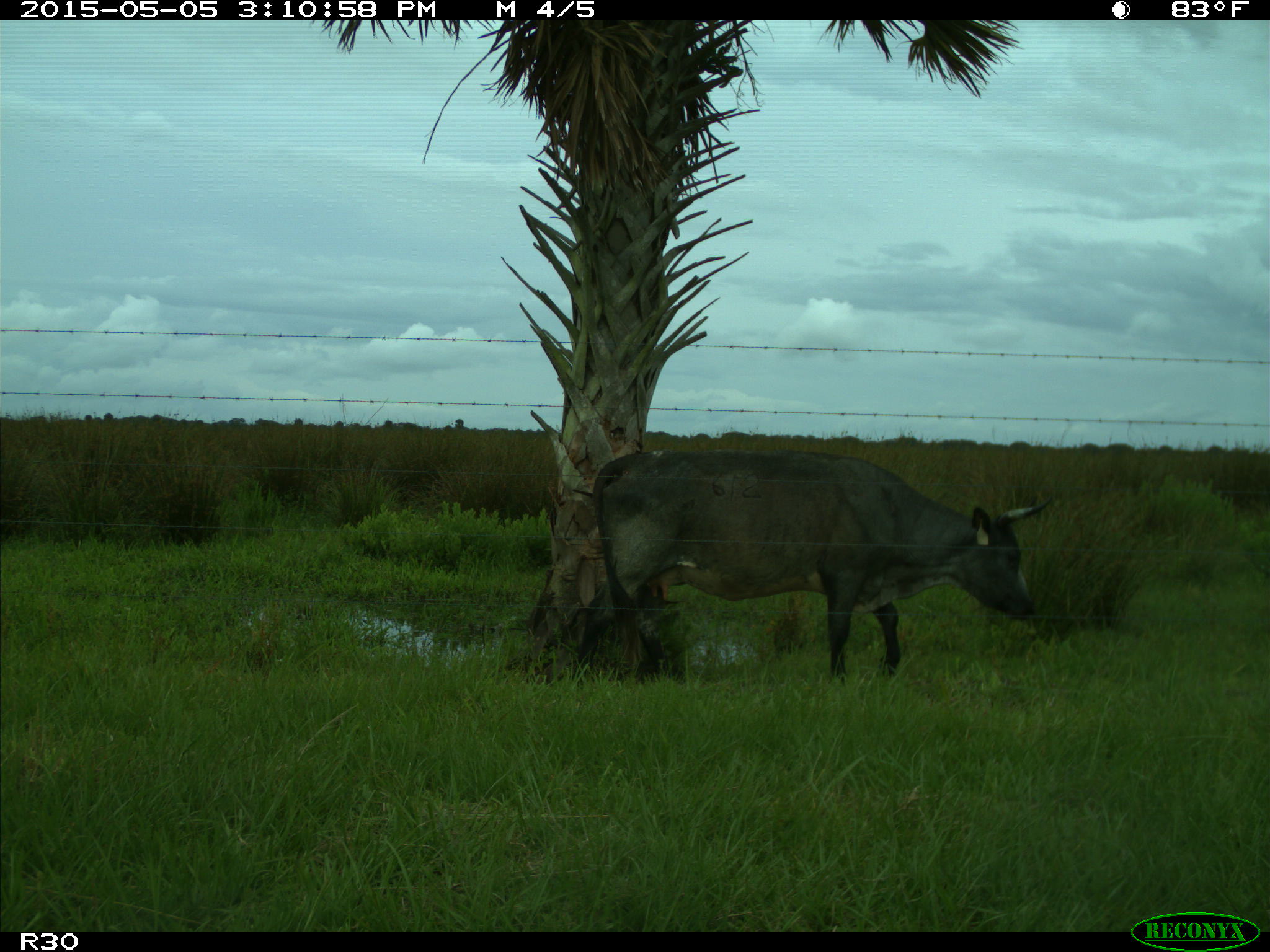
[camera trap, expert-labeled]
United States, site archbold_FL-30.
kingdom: Animalia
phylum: Chordata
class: Mammalia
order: Artiodactyla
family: Bovidae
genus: Bos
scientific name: Bos taurus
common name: domestic cow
Bos taurus (domestic cow).